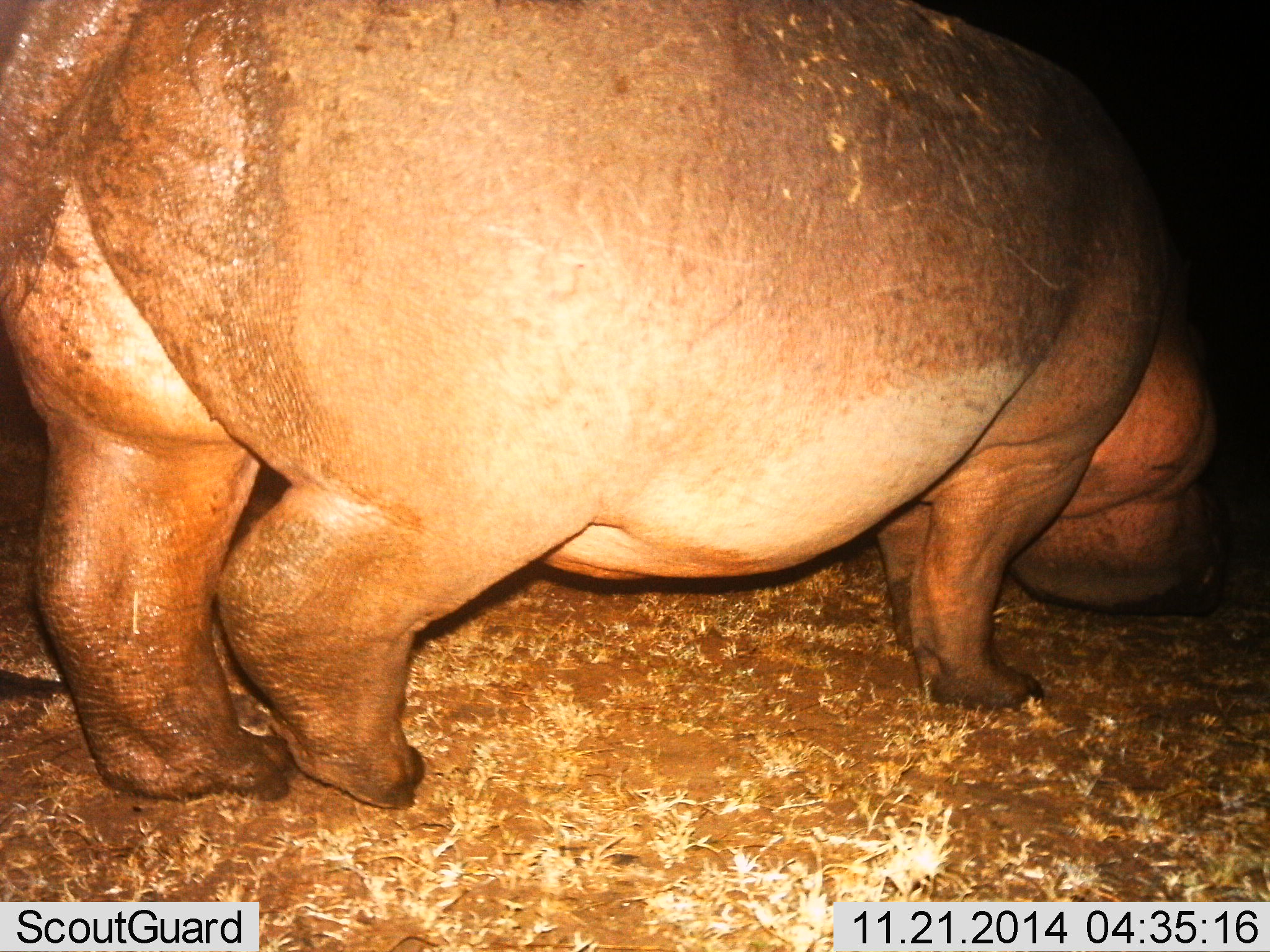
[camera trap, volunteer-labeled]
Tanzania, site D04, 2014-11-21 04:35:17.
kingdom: Animalia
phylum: Chordata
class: Mammalia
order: Artiodactyla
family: Hippopotamidae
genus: Hippopotamus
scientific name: Hippopotamus amphibius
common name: hippopotamus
Hippopotamus (Hippopotamus amphibius), count 1. Behavior (volunteer vote fractions): standing 40%, resting 0%, moving 20%, interacting 0%. Young present (vote fraction): 0%. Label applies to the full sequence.